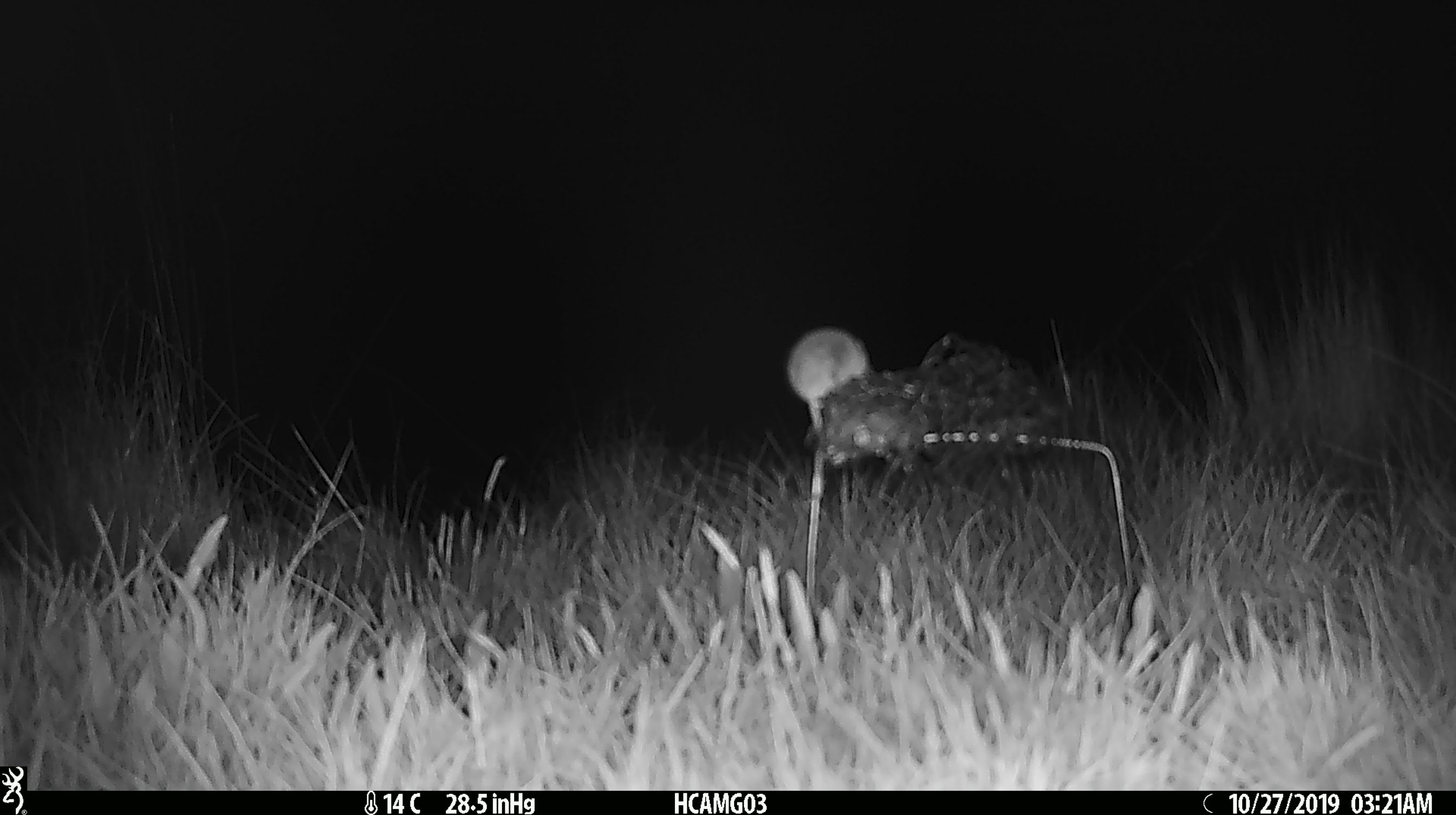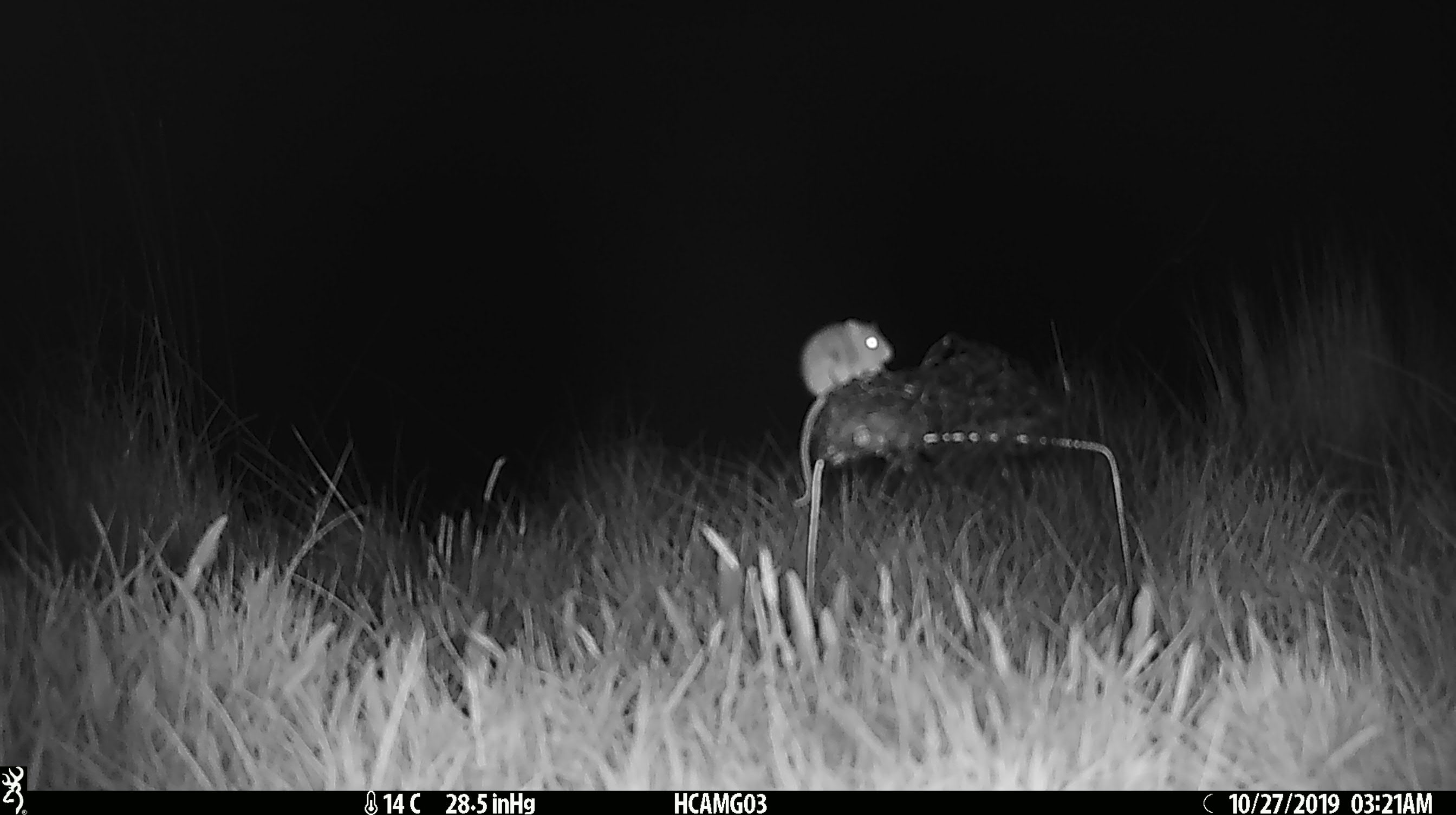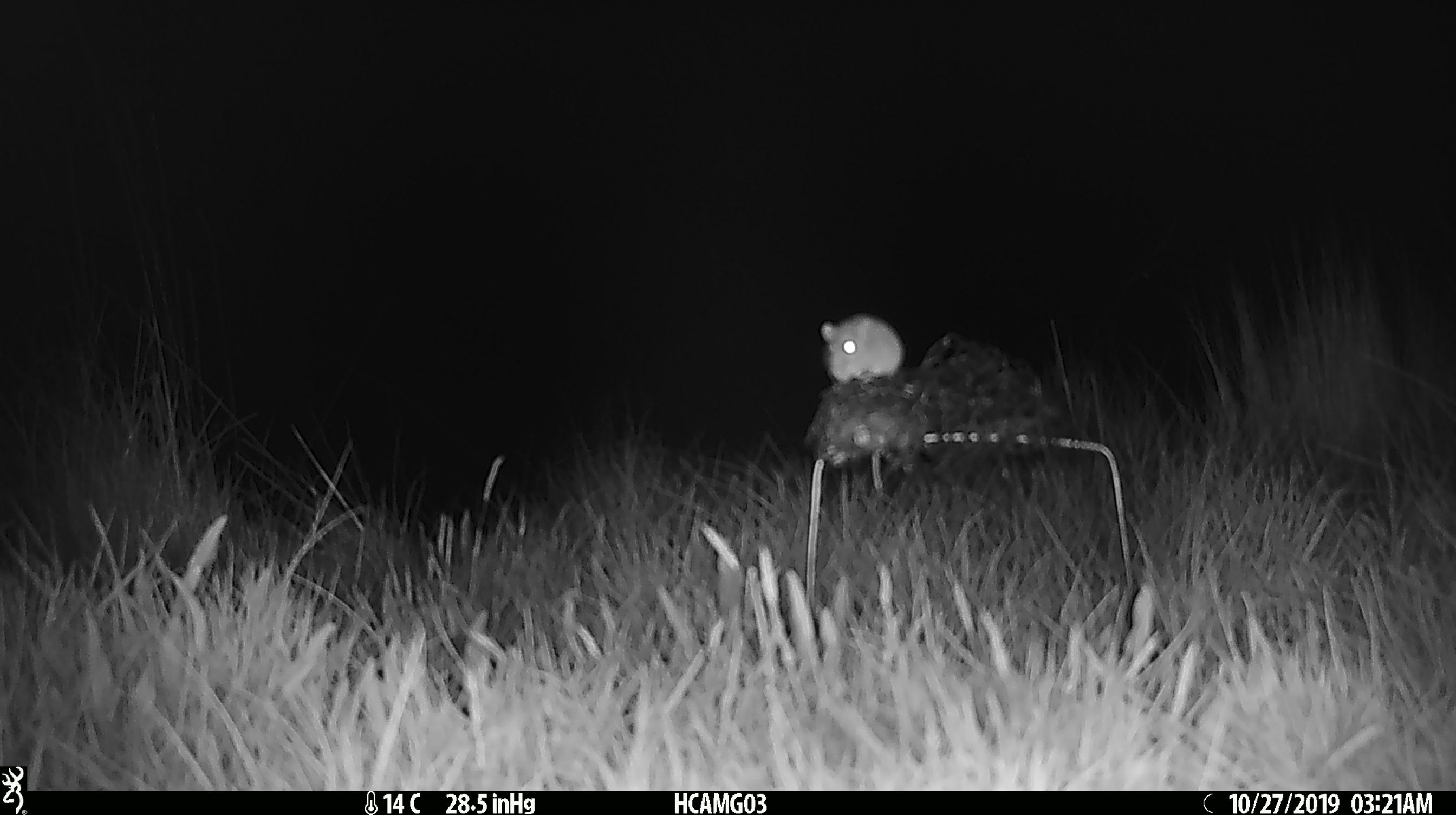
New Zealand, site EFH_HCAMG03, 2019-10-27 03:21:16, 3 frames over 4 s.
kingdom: Animalia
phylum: Chordata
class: Mammalia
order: Rodentia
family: Muridae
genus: Mus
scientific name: Mus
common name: mouse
Mouse (Mus).